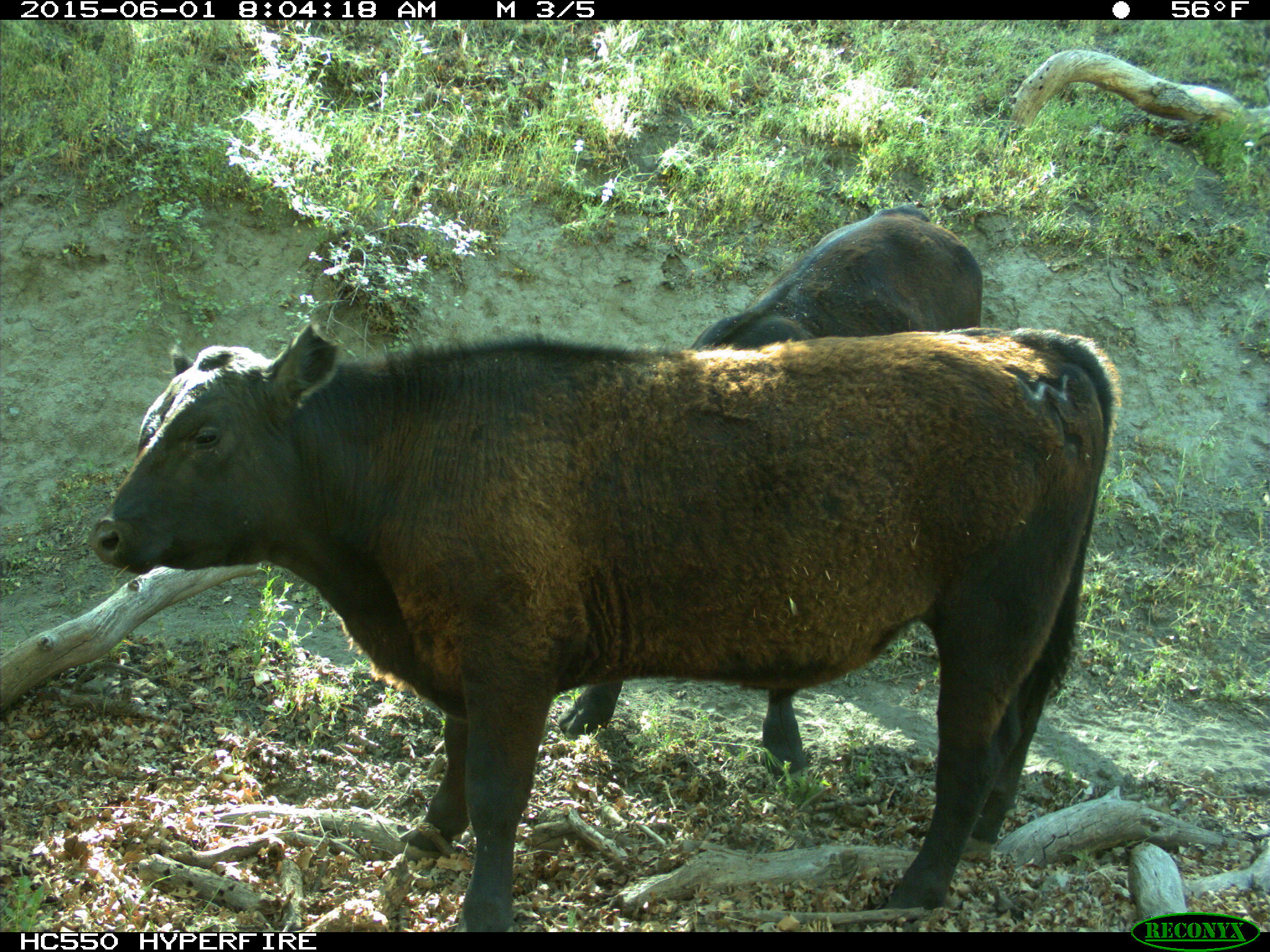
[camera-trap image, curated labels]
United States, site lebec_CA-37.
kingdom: Animalia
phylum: Chordata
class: Mammalia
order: Artiodactyla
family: Bovidae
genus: Bos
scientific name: Bos taurus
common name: domestic cow